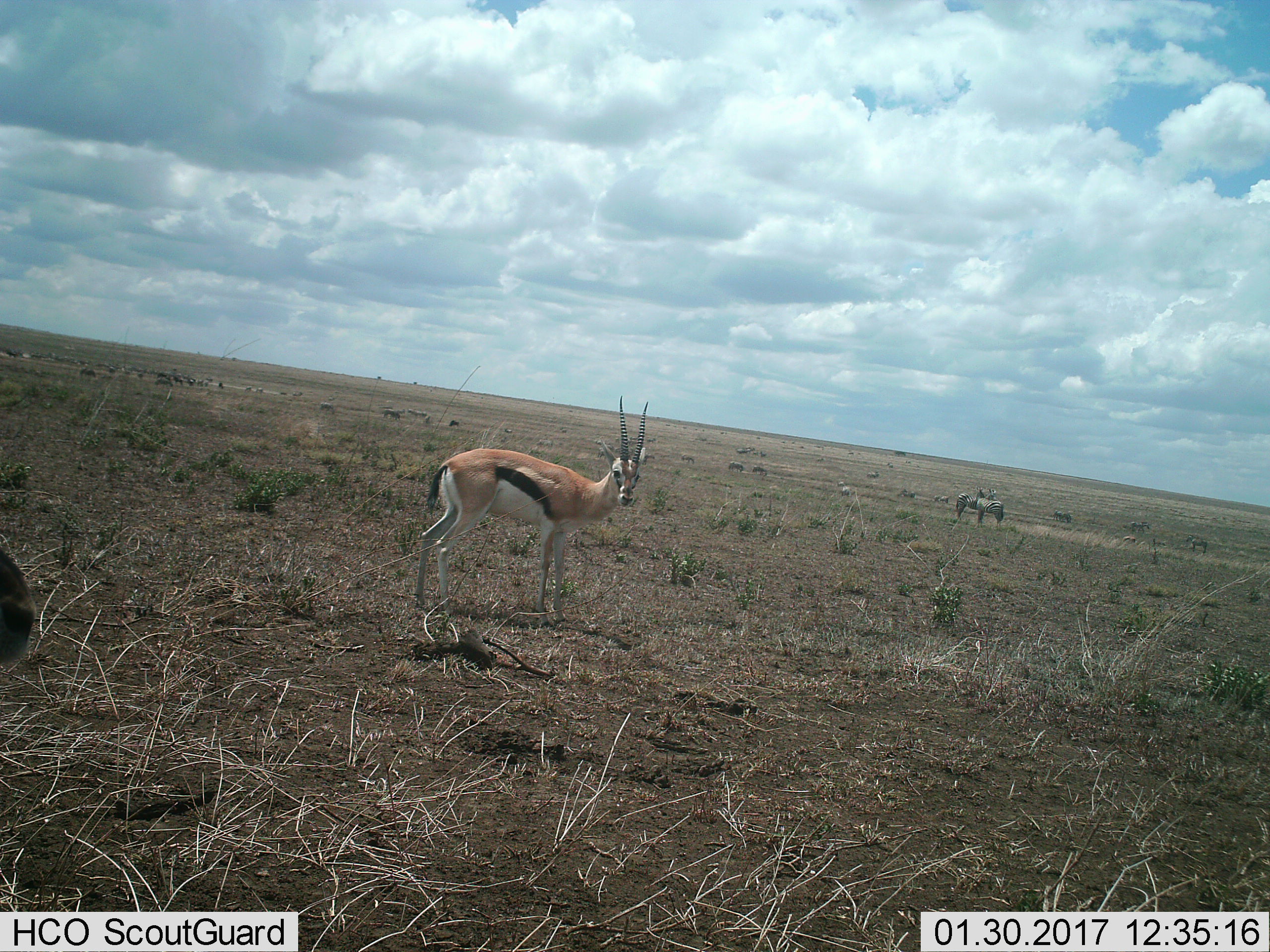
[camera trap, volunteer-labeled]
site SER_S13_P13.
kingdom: Animalia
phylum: Chordata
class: Mammalia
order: Artiodactyla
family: Bovidae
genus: Eudorcas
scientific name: Eudorcas thomsonii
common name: thomson's gazelle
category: gazellethomsons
Gazellethomsons (thomson's gazelle) (Eudorcas thomsonii), count 2. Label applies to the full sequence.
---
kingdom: Animalia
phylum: Chordata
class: Mammalia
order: Perissodactyla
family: Equidae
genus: Equus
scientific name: Equus quagga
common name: plains zebra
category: zebraplains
Zebraplains (plains zebra) (Equus quagga), count 11-50. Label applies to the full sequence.